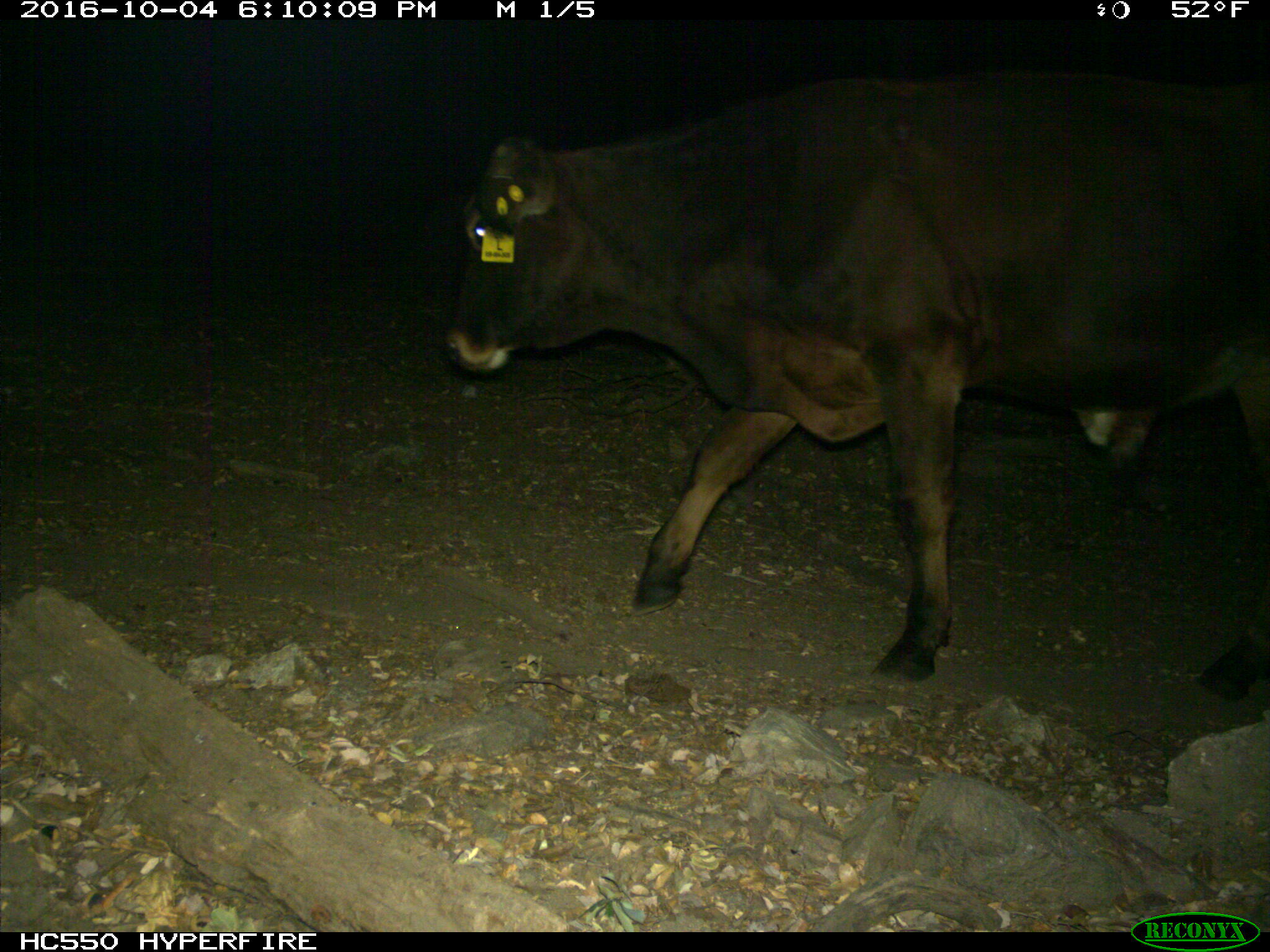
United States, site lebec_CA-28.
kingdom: Animalia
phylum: Chordata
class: Mammalia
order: Artiodactyla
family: Bovidae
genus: Bos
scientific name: Bos taurus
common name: domestic cow